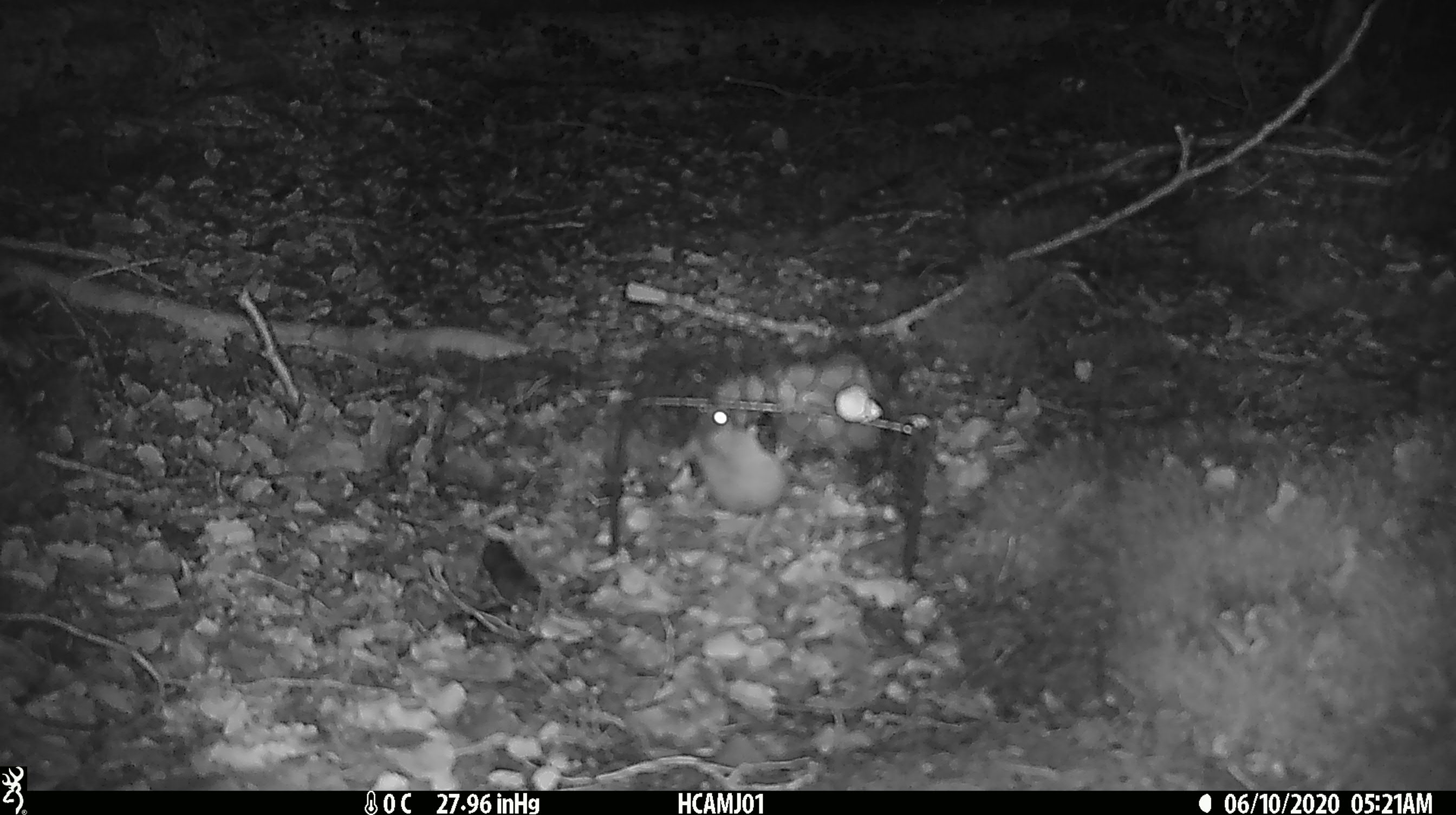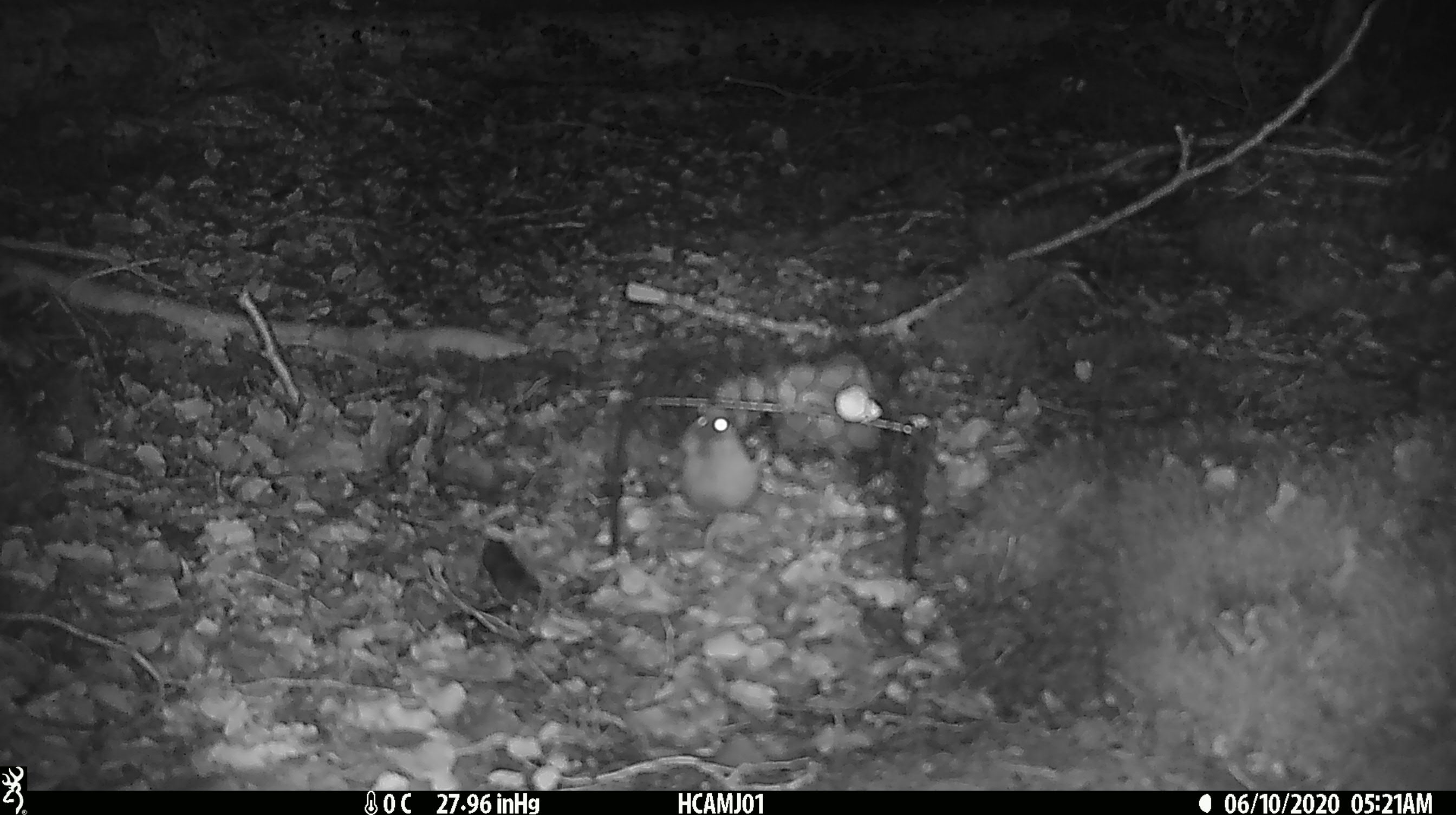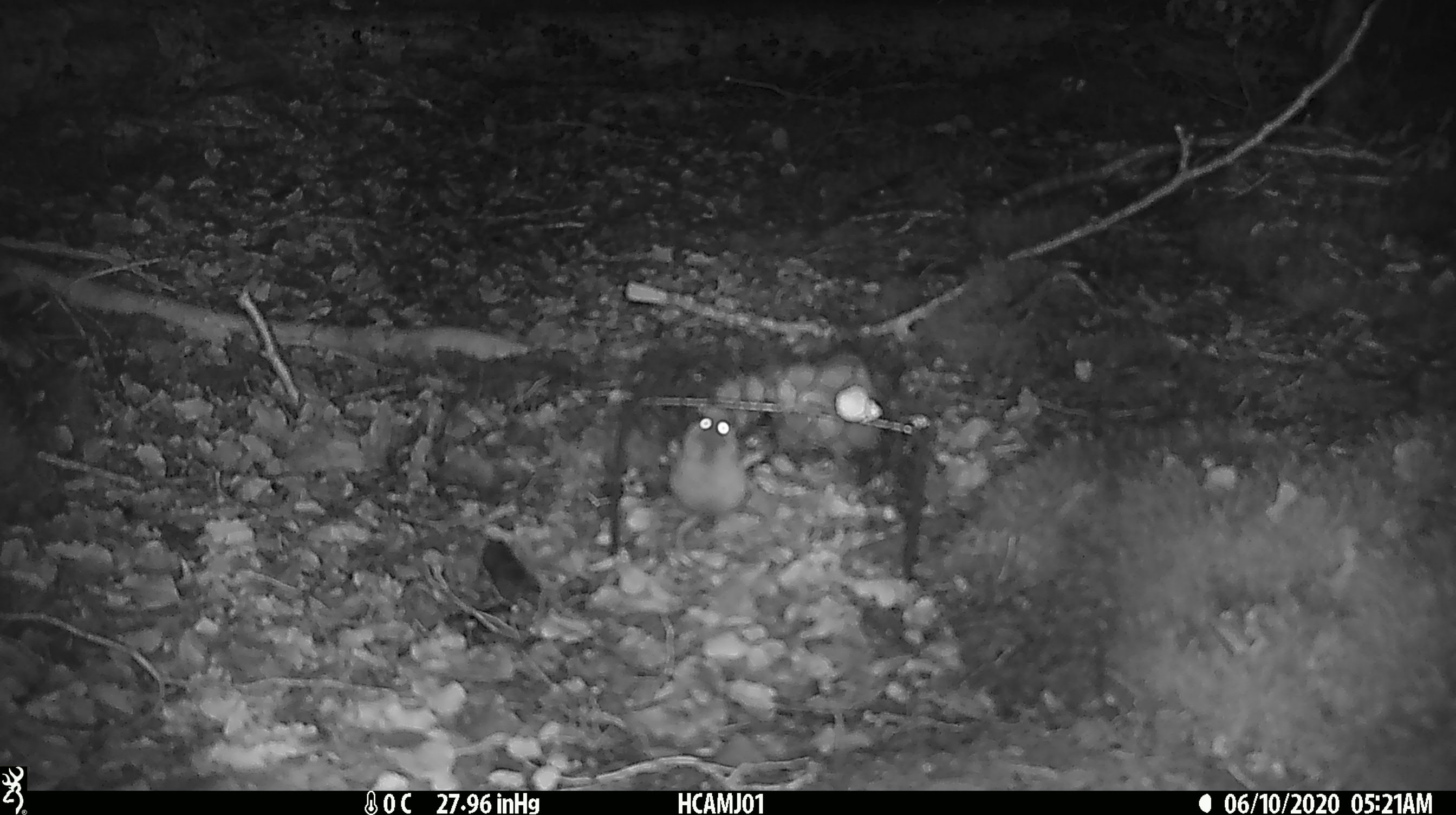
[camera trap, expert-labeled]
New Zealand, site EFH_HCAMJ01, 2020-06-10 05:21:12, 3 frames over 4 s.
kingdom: Animalia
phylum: Chordata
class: Mammalia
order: Rodentia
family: Muridae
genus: Mus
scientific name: Mus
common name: mouse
Mouse (Mus).